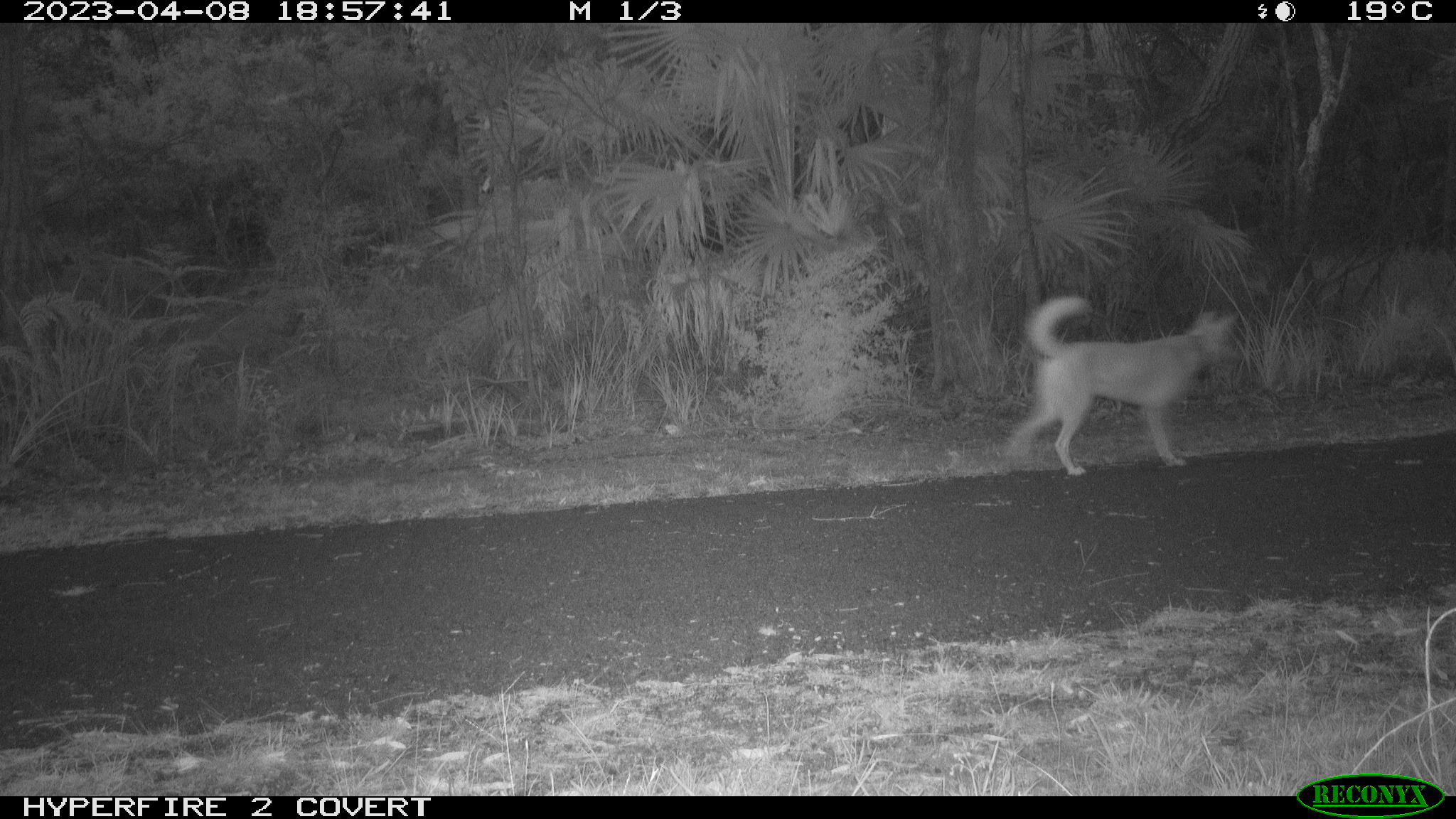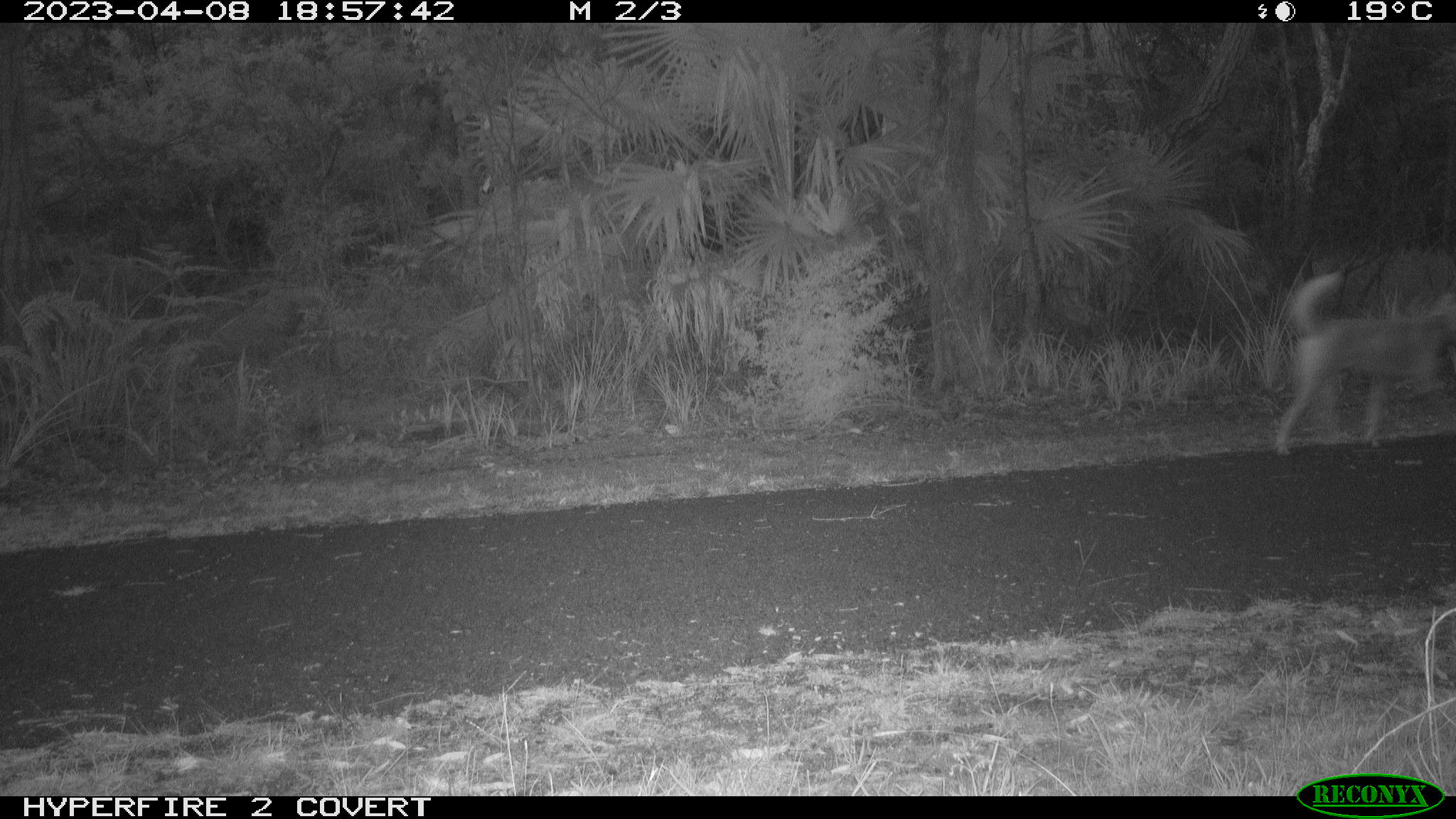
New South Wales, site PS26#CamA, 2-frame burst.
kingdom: Animalia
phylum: Chordata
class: Mammalia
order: Carnivora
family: Canidae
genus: Canis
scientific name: Canis familiaris dingo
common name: dingo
Dingo (Canis familiaris dingo).